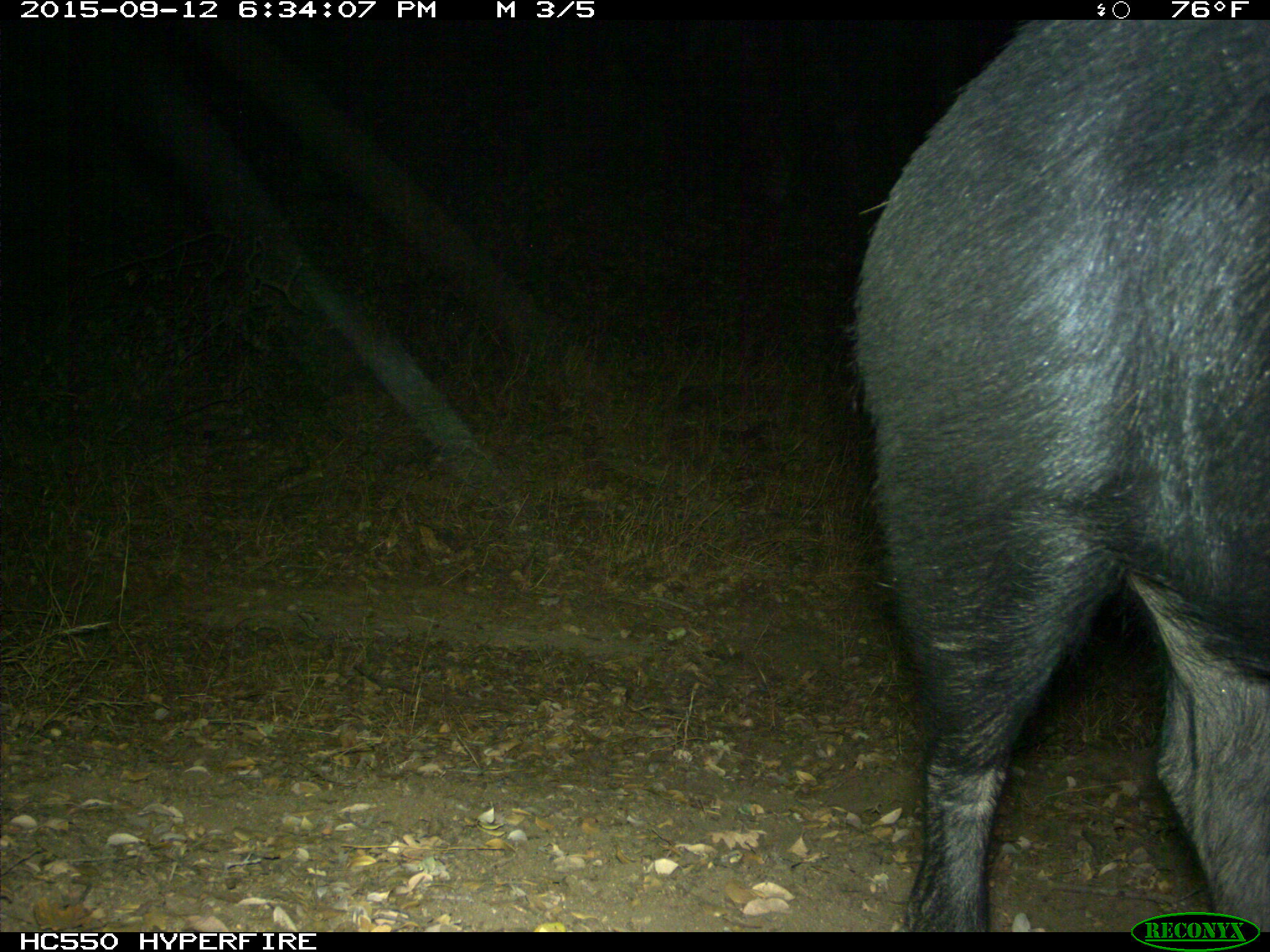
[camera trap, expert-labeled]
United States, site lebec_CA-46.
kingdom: Animalia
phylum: Chordata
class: Mammalia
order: Artiodactyla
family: Suidae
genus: Sus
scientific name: Sus scrofa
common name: wild boar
Sus scrofa (wild boar).